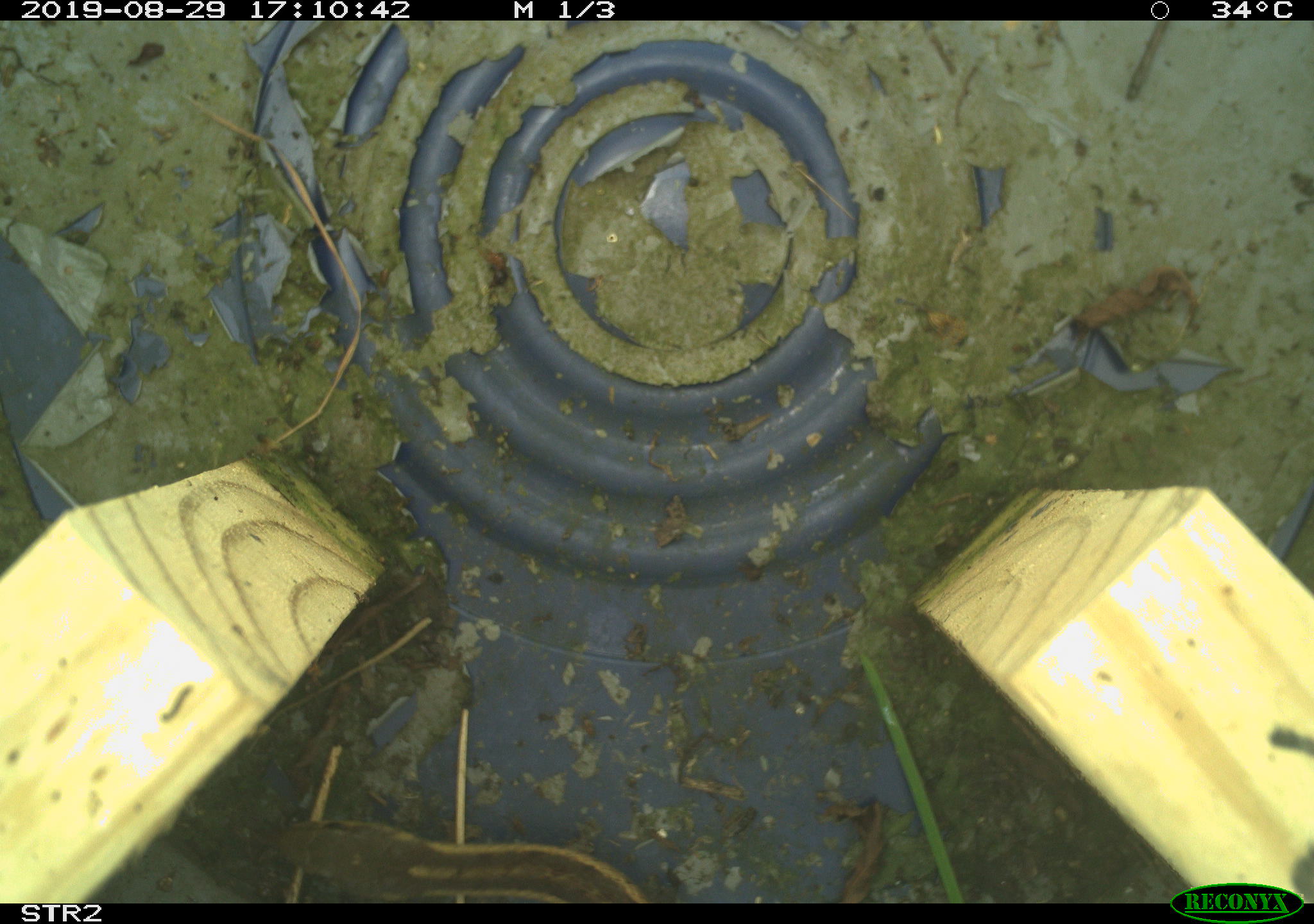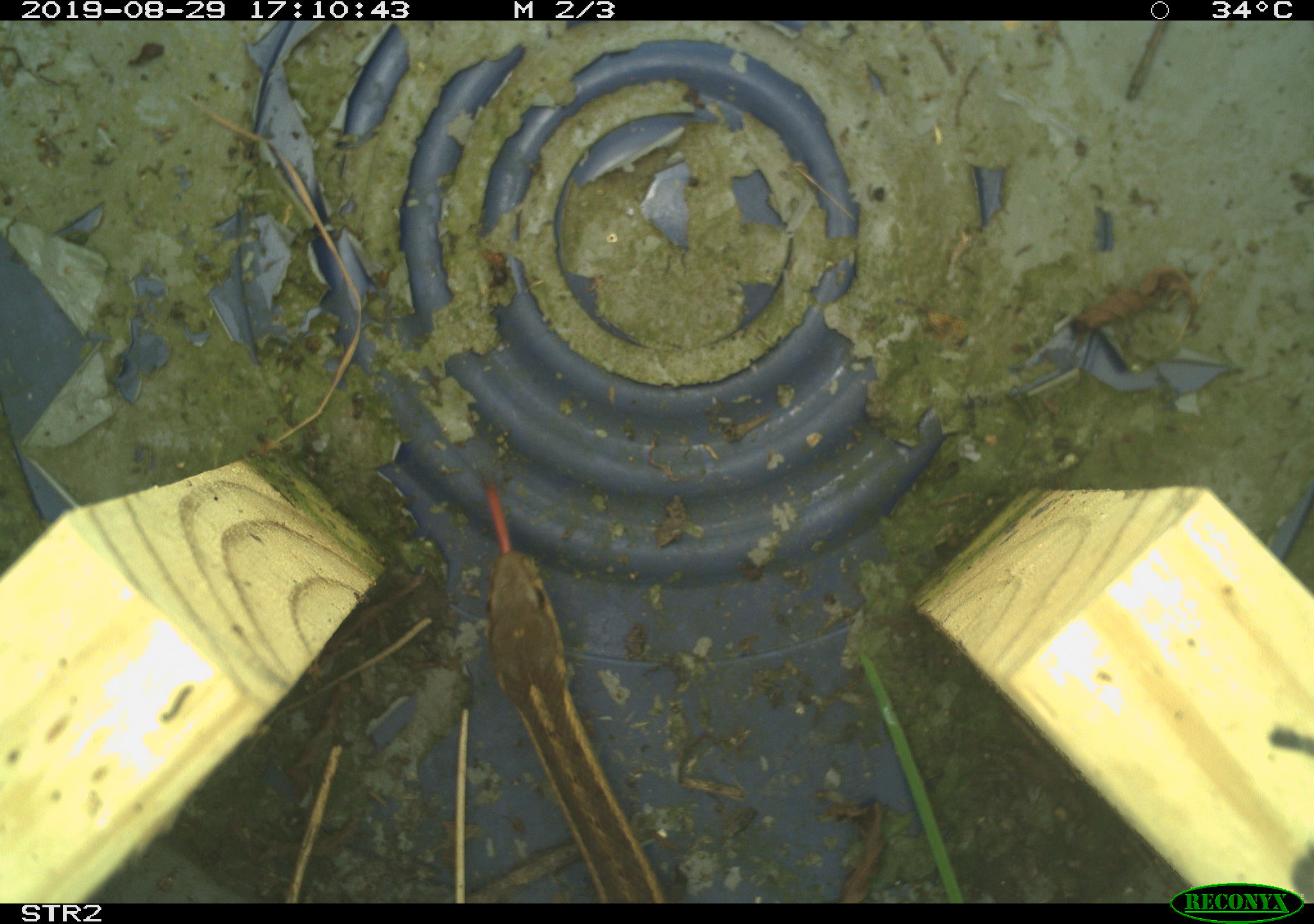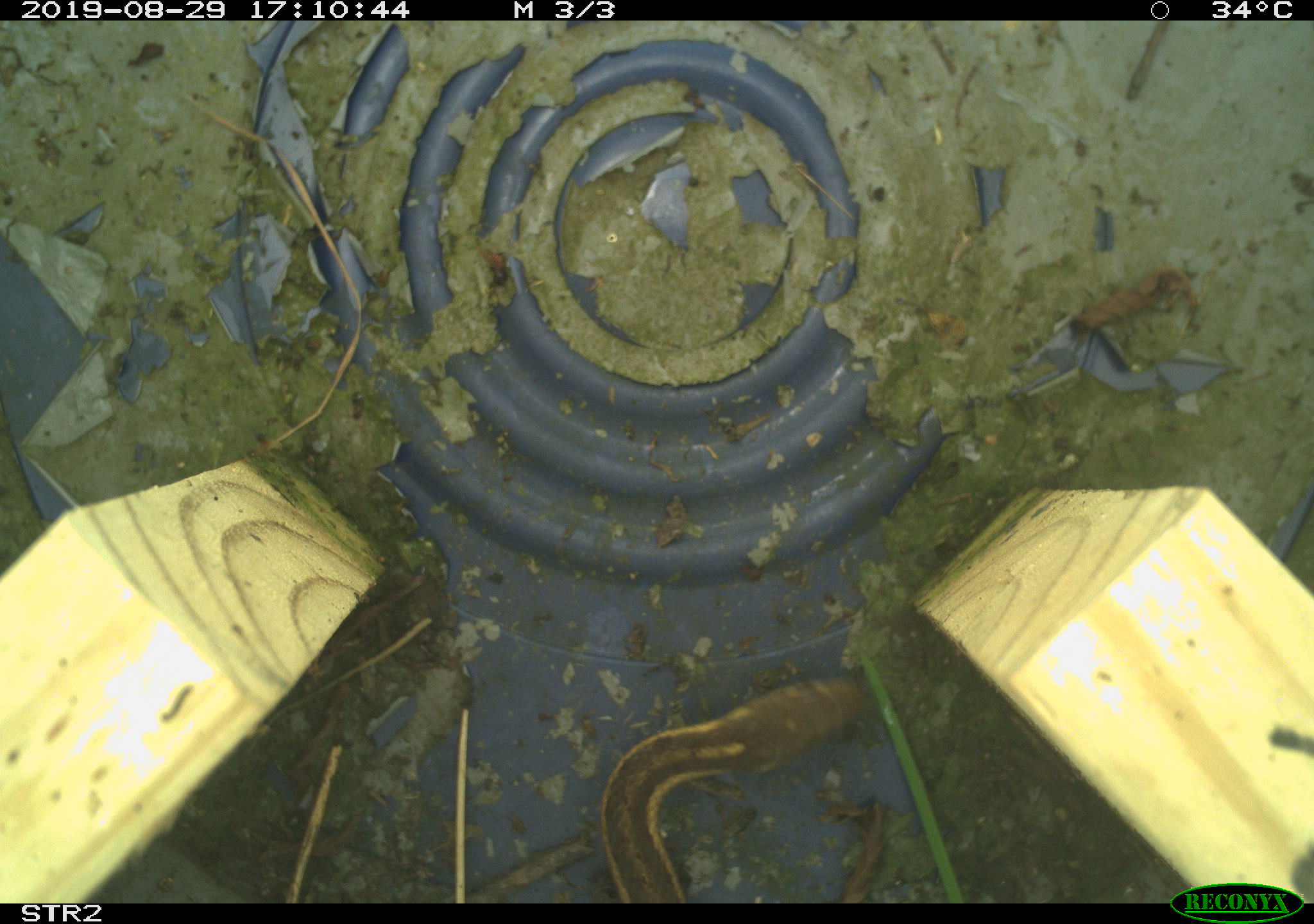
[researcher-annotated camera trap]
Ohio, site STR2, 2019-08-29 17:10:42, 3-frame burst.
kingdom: Animalia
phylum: Chordata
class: Reptilia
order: Squamata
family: Colubridae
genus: Thamnophis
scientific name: Thamnophis sirtalis sirtalis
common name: eastern gartersnake